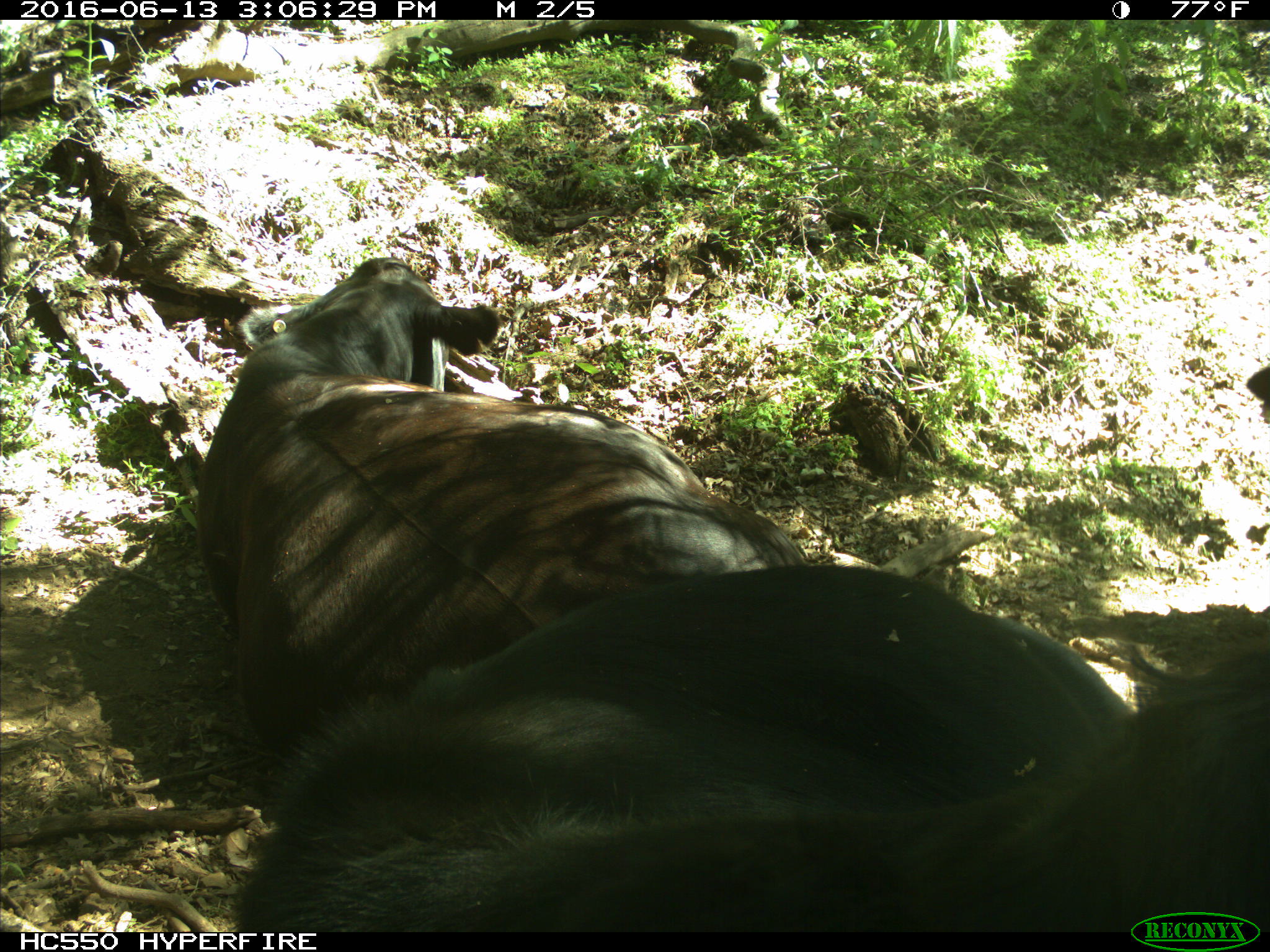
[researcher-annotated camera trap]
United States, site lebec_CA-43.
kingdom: Animalia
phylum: Chordata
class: Mammalia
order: Artiodactyla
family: Bovidae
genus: Bos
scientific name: Bos taurus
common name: domestic cow